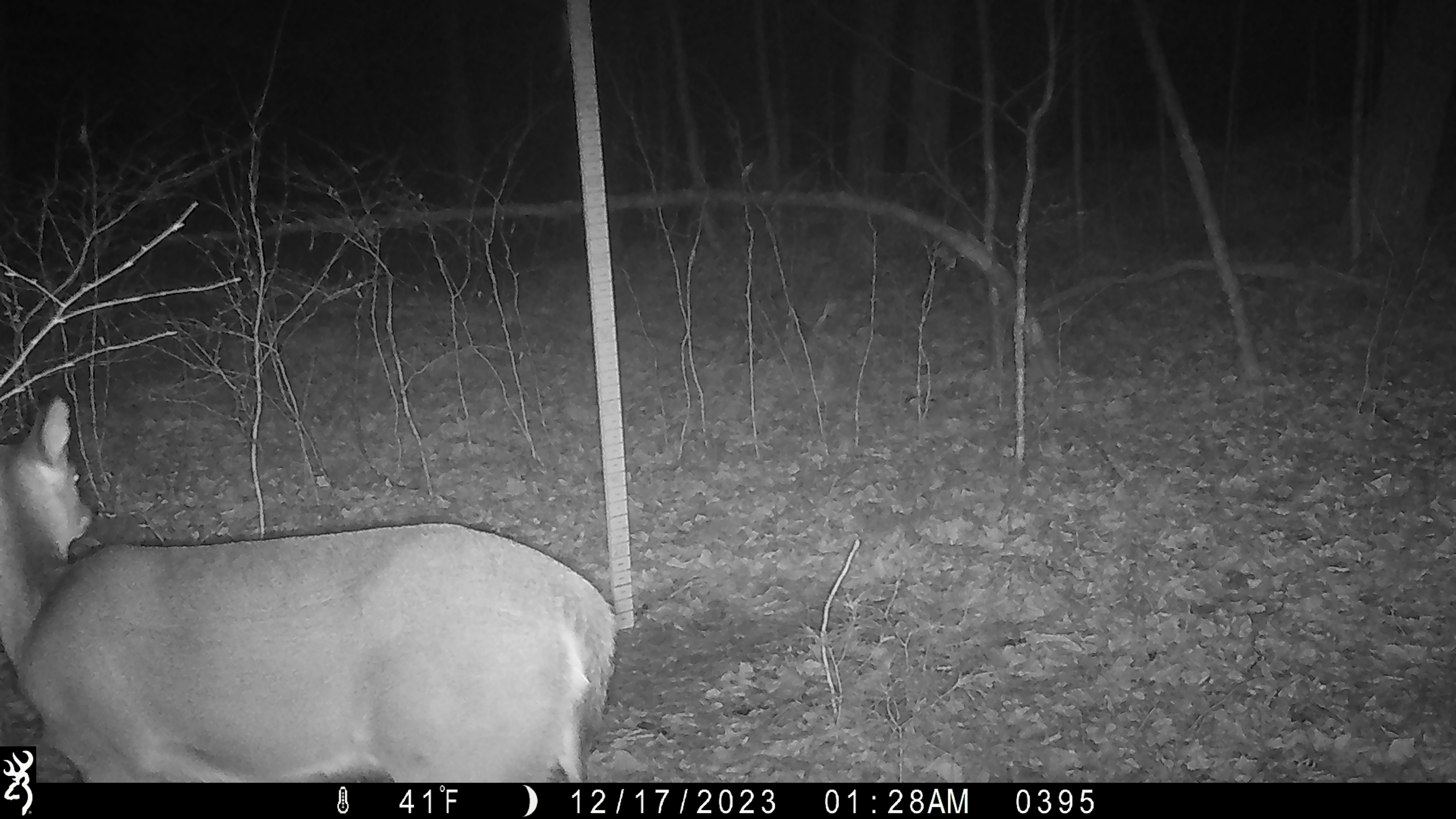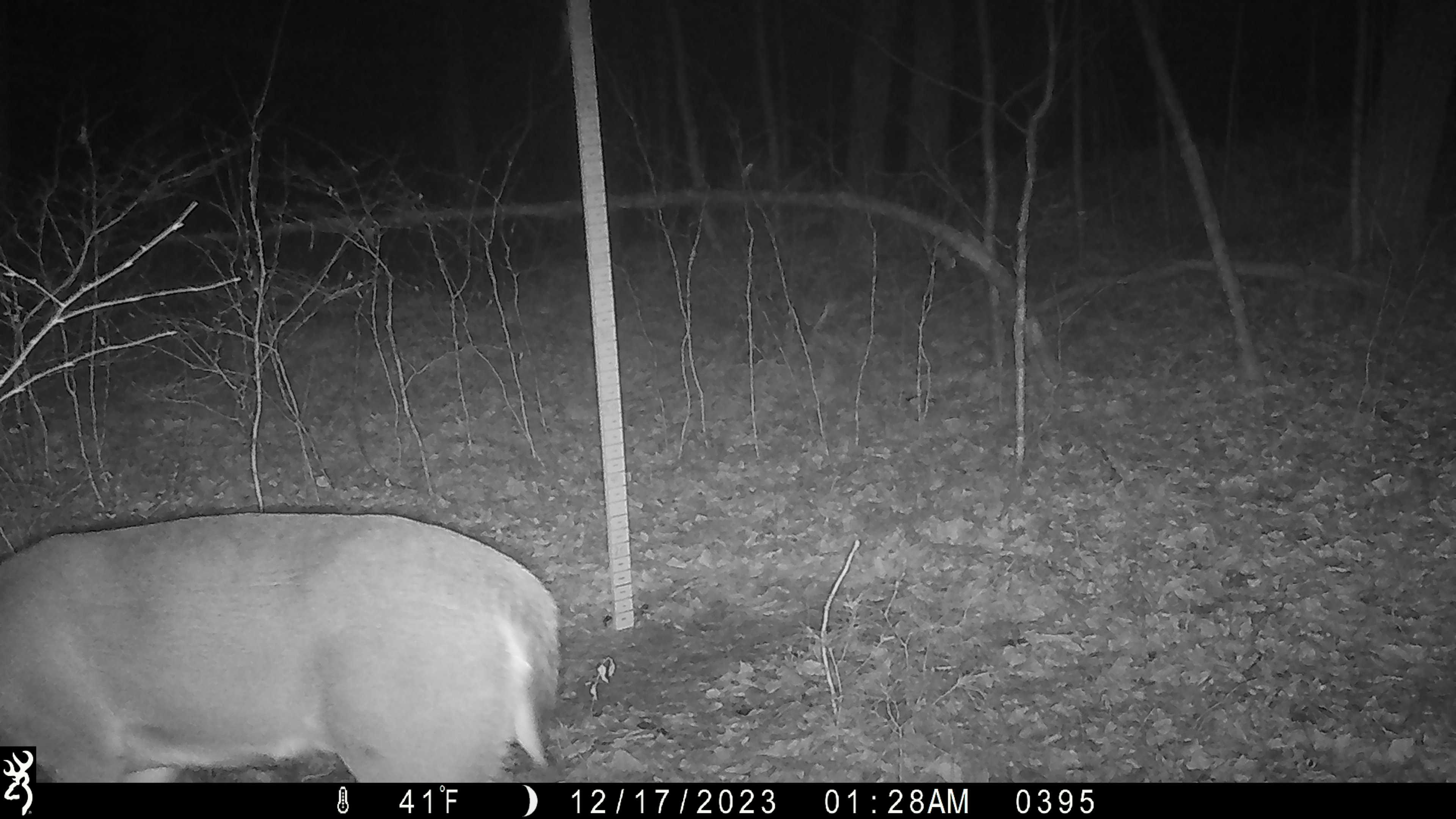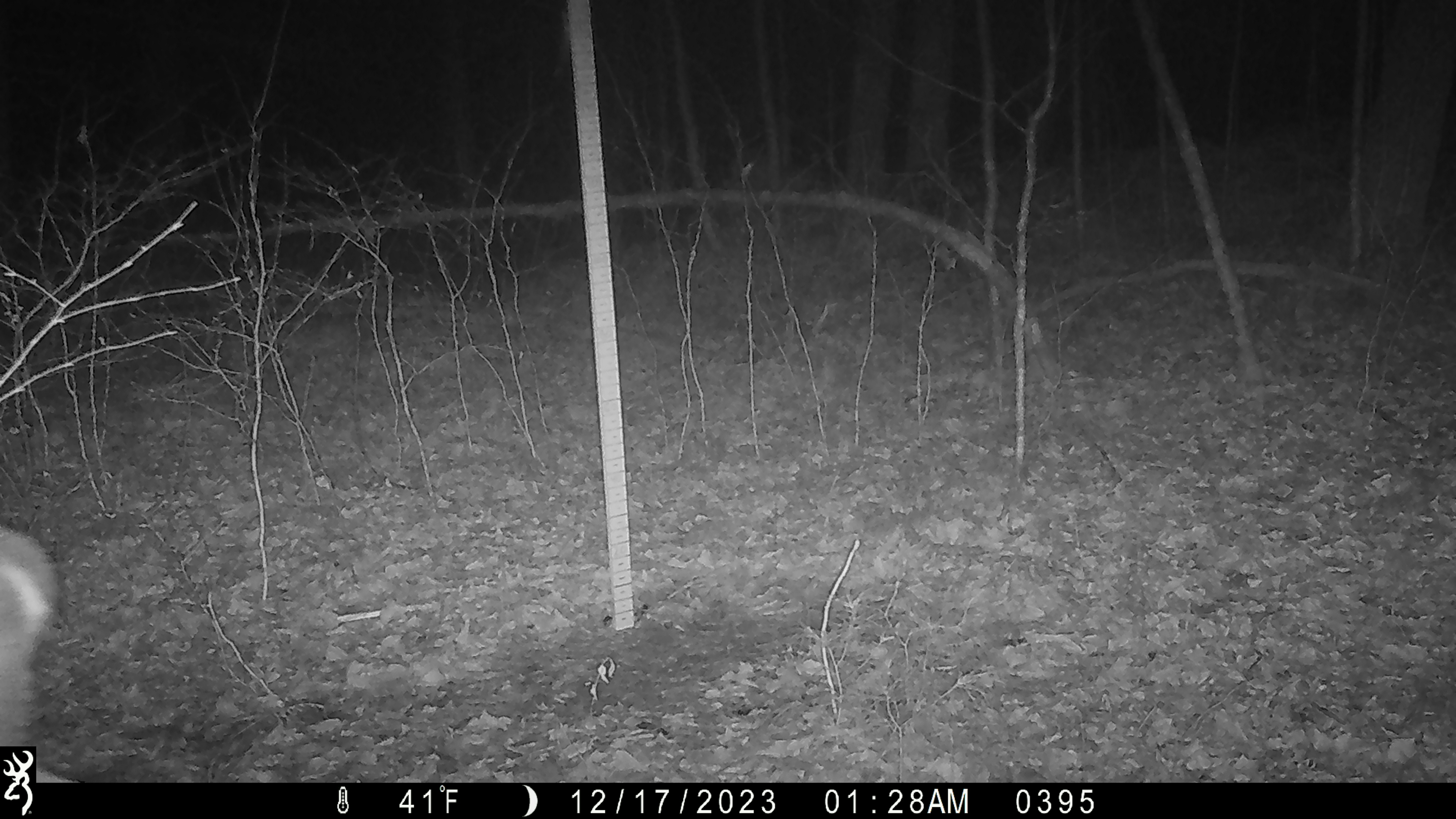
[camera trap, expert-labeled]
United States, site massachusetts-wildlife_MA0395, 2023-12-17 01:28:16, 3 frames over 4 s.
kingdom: Animalia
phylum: Chordata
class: Mammalia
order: Artiodactyla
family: Cervidae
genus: Odocoileus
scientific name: Odocoileus virginianus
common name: white-tailed deer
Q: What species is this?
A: White-tailed deer (Odocoileus virginianus).